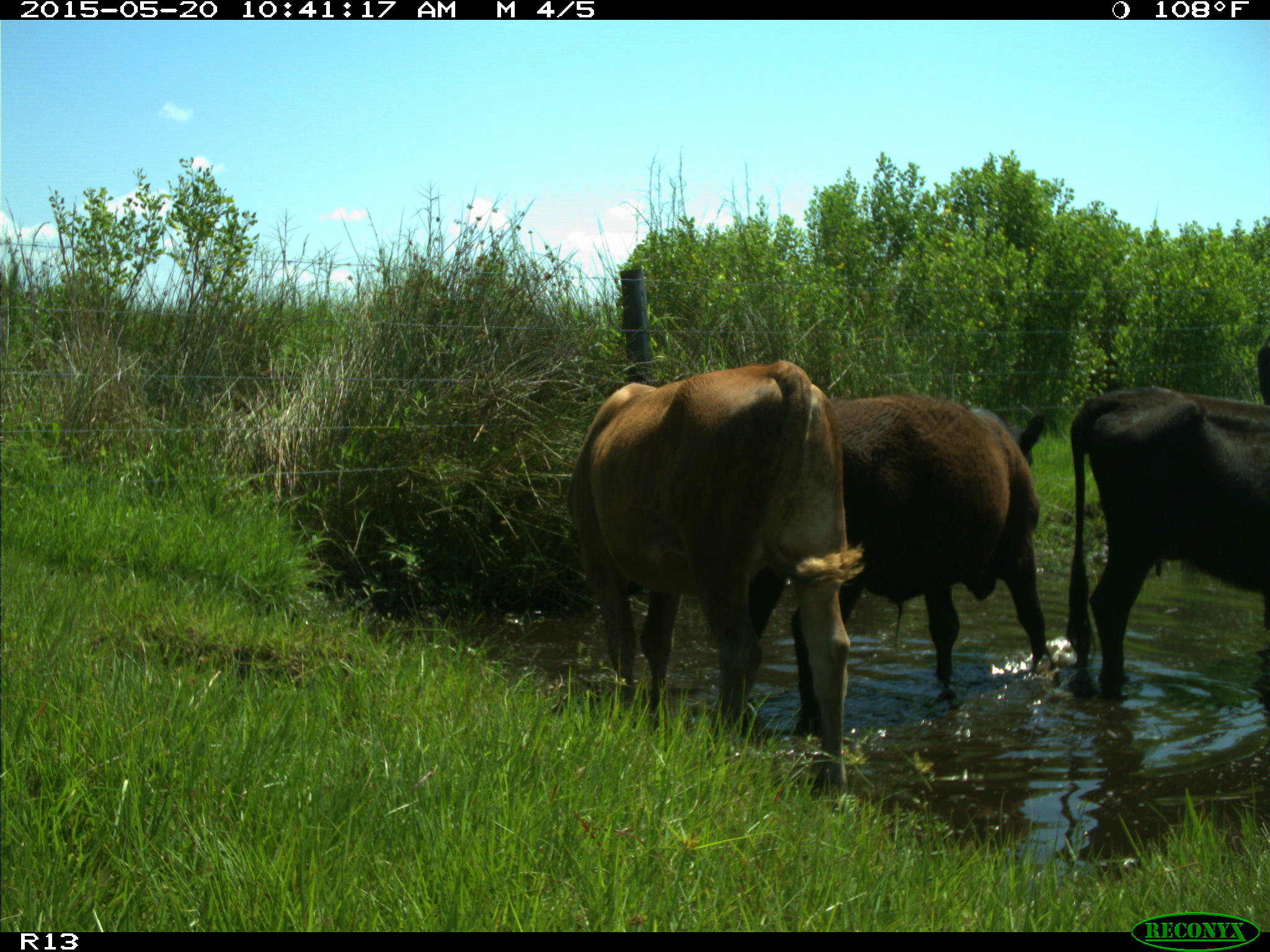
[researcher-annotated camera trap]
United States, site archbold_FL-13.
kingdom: Animalia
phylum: Chordata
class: Mammalia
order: Artiodactyla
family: Bovidae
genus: Bos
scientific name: Bos taurus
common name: domestic cow